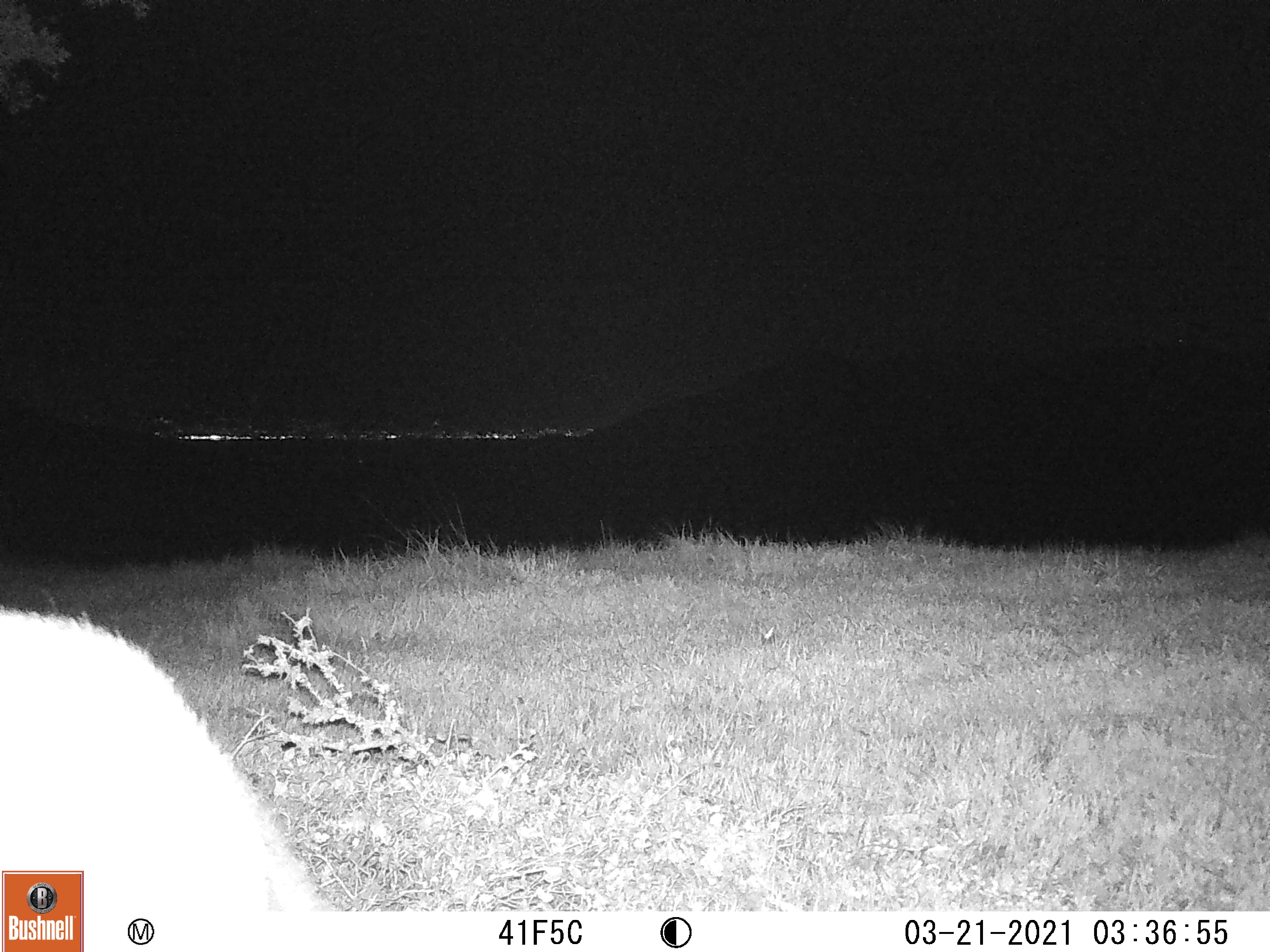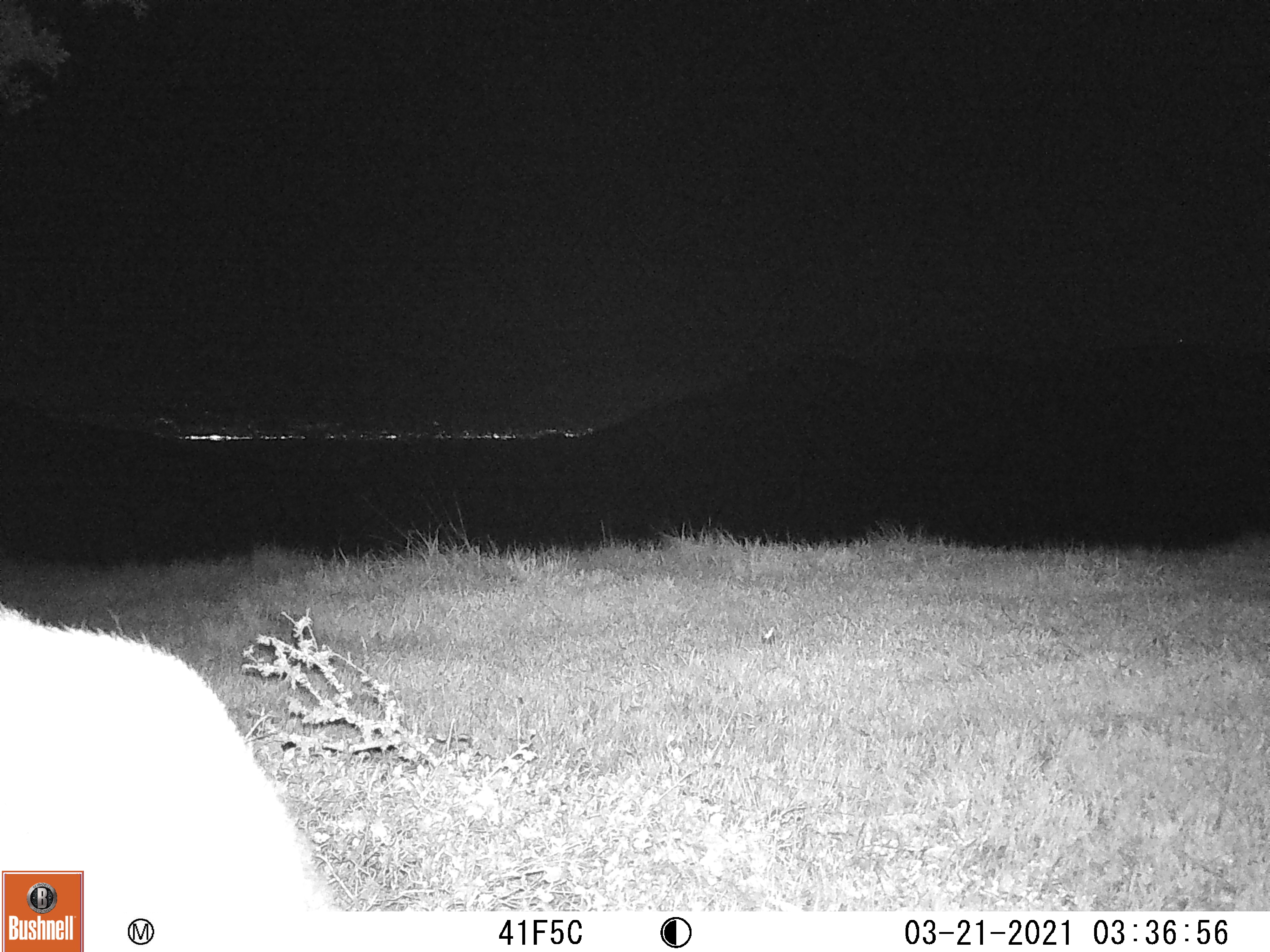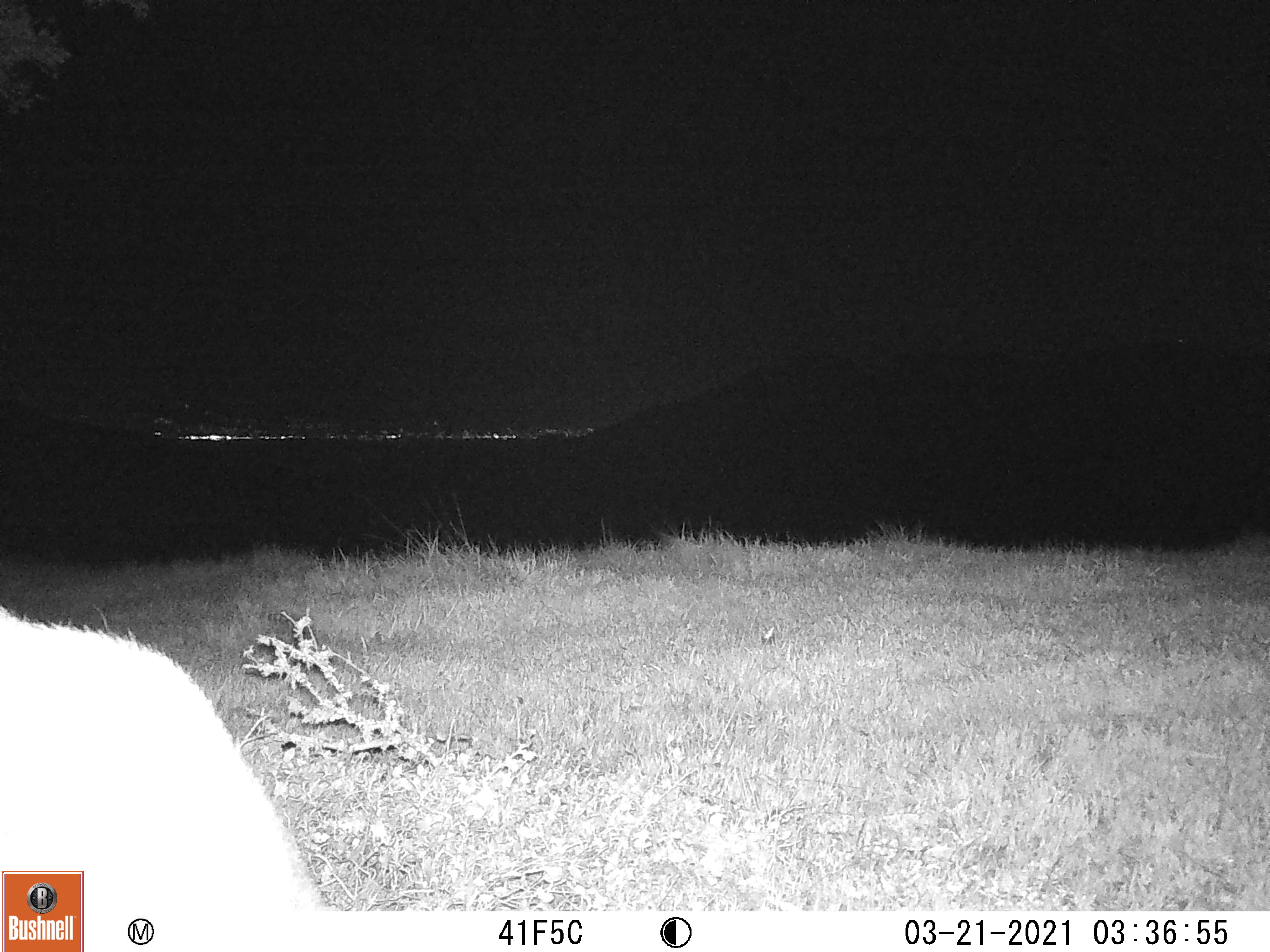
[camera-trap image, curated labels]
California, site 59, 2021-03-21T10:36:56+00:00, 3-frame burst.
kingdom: Animalia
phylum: Chordata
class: Mammalia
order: Artiodactyla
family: Cervidae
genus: Odocoileus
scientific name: Odocoileus hemionus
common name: mule deer